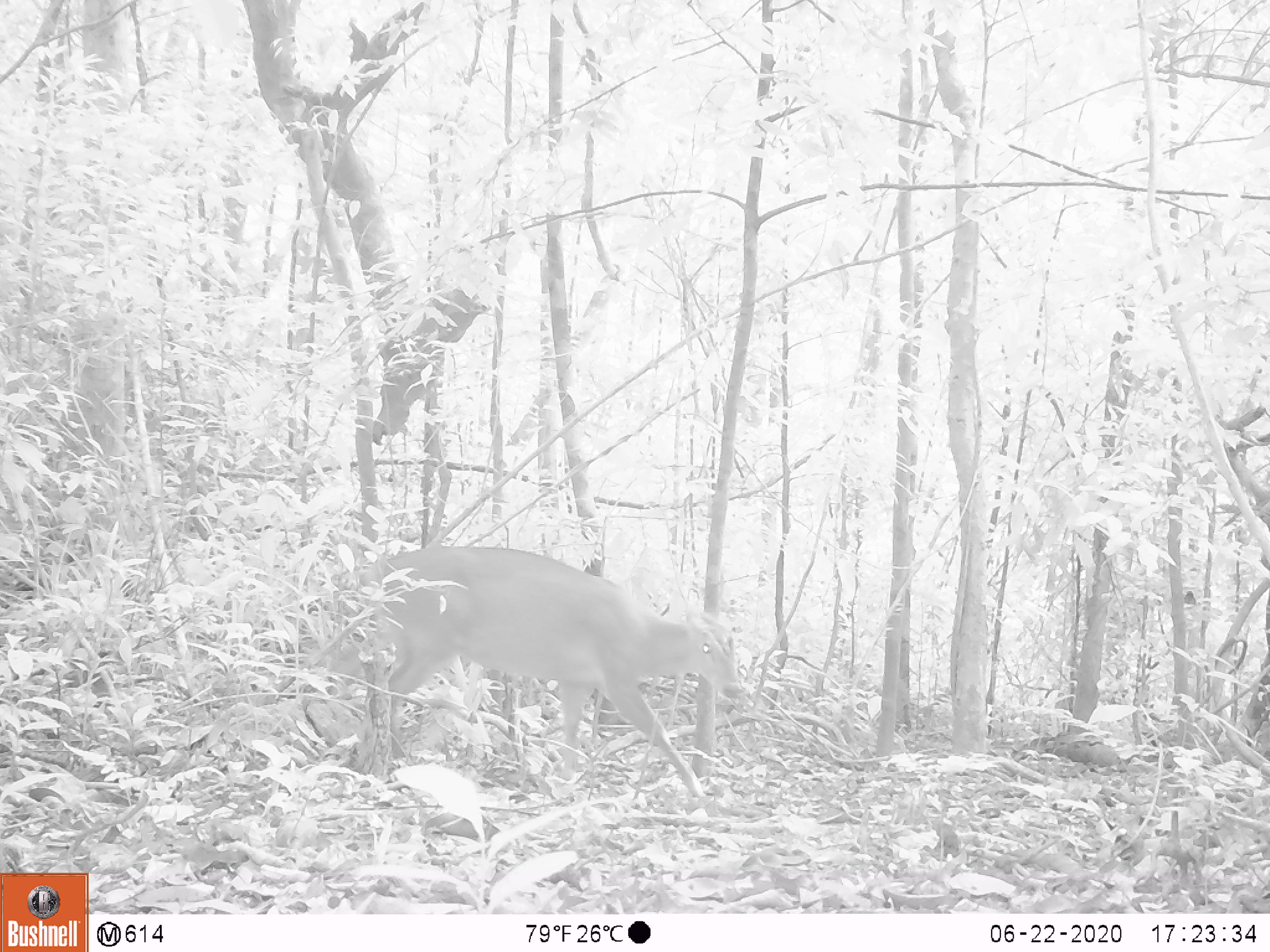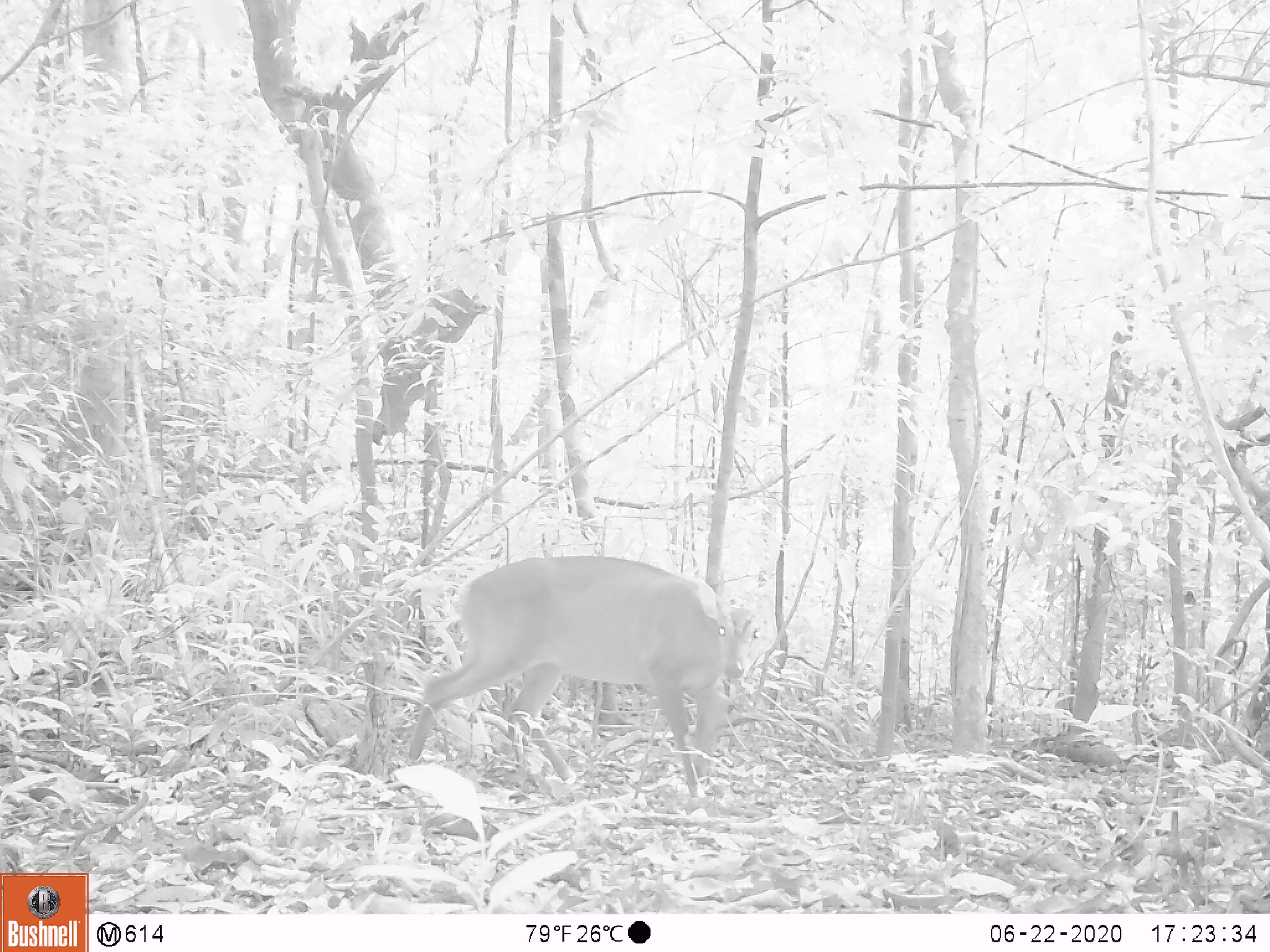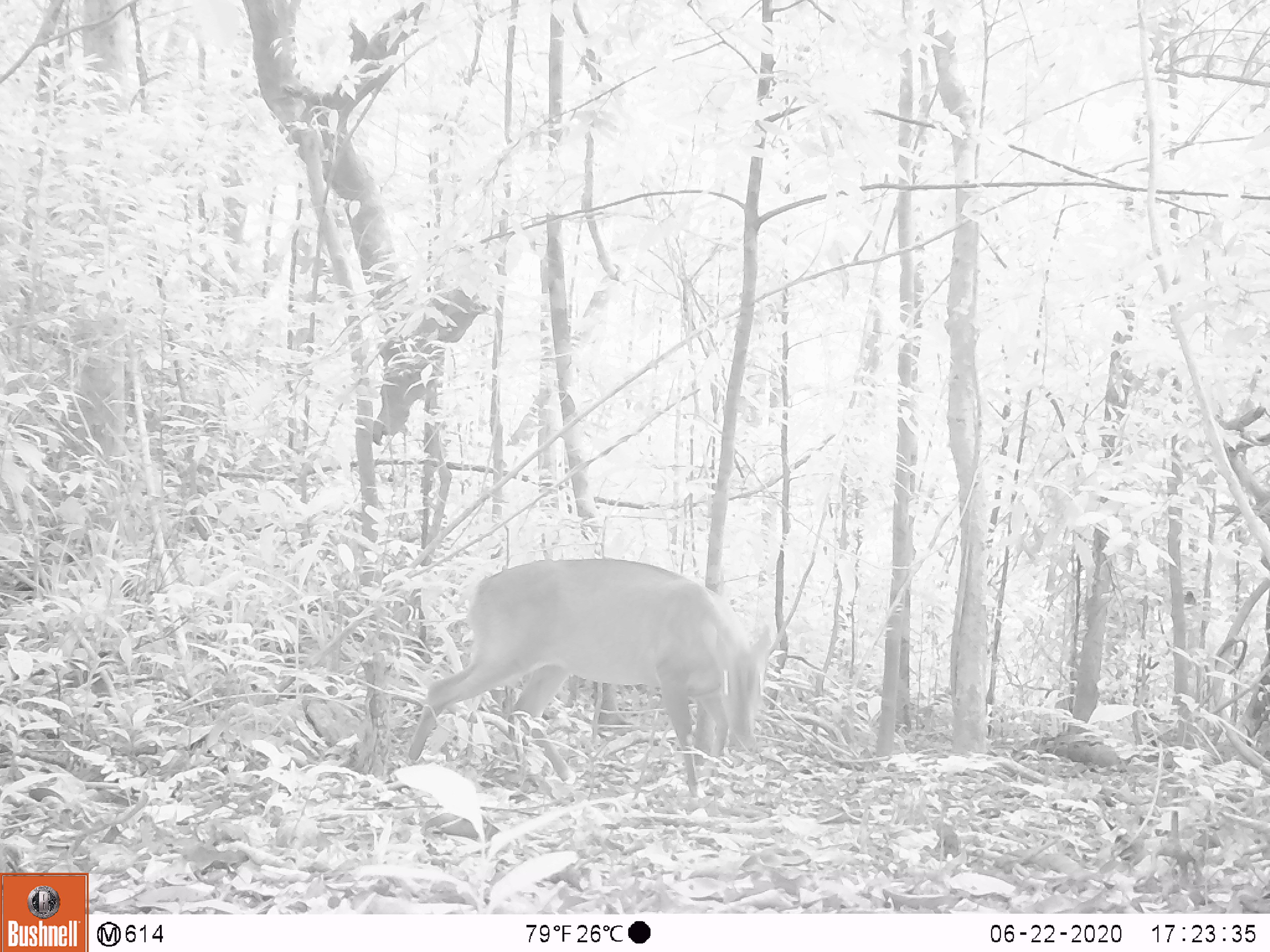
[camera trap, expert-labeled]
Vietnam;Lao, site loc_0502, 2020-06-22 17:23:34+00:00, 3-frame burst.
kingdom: Animalia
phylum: Chordata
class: Mammalia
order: Artiodactyla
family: Cervidae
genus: Muntiacus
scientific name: Muntiacus vuquangensis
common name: large-antlered muntjac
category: large antlered muntjac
Large antlered muntjac (large-antlered muntjac) (Muntiacus vuquangensis). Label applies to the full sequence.